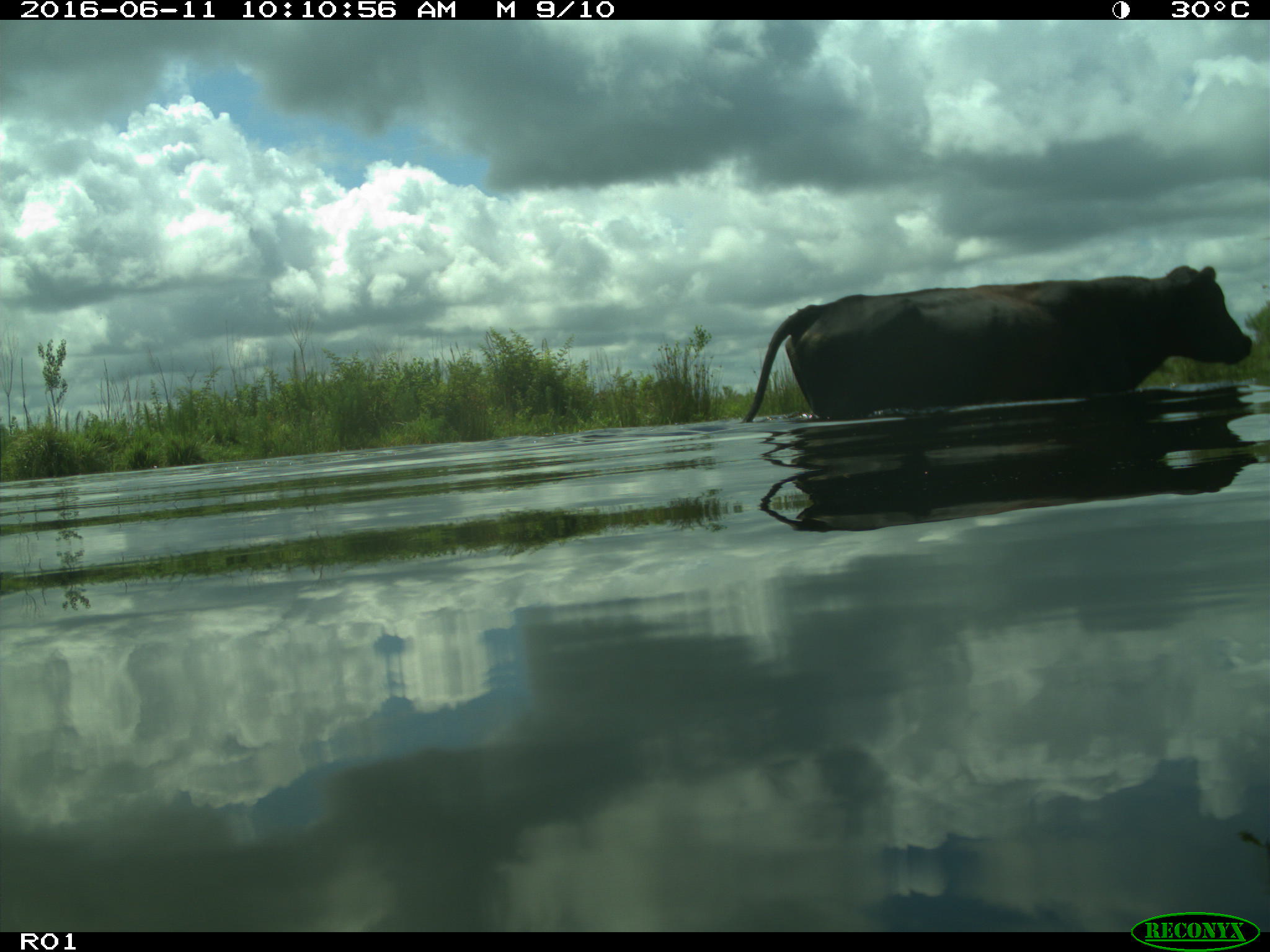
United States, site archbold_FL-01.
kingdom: Animalia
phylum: Chordata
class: Mammalia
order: Artiodactyla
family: Bovidae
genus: Bos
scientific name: Bos taurus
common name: domestic cow